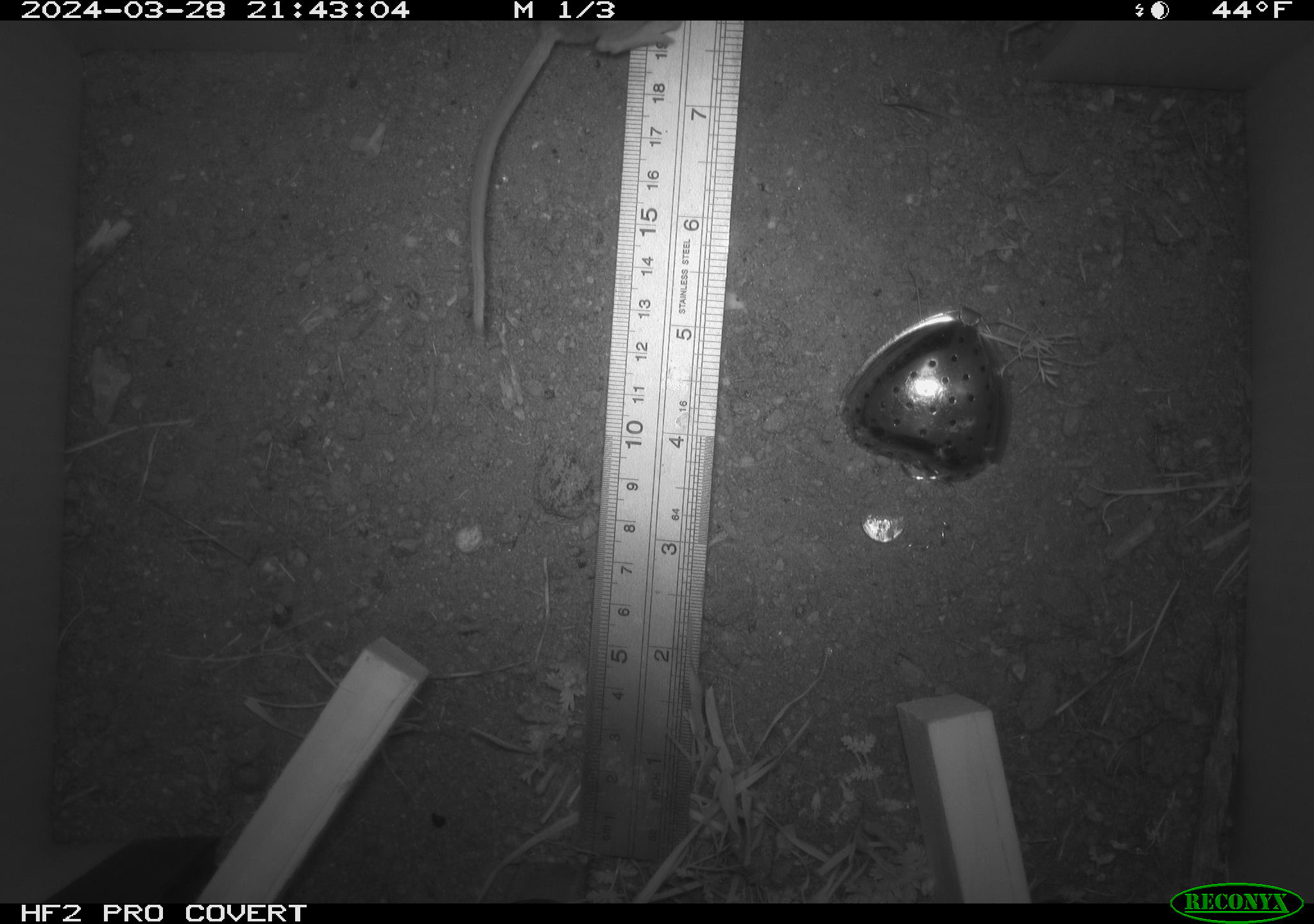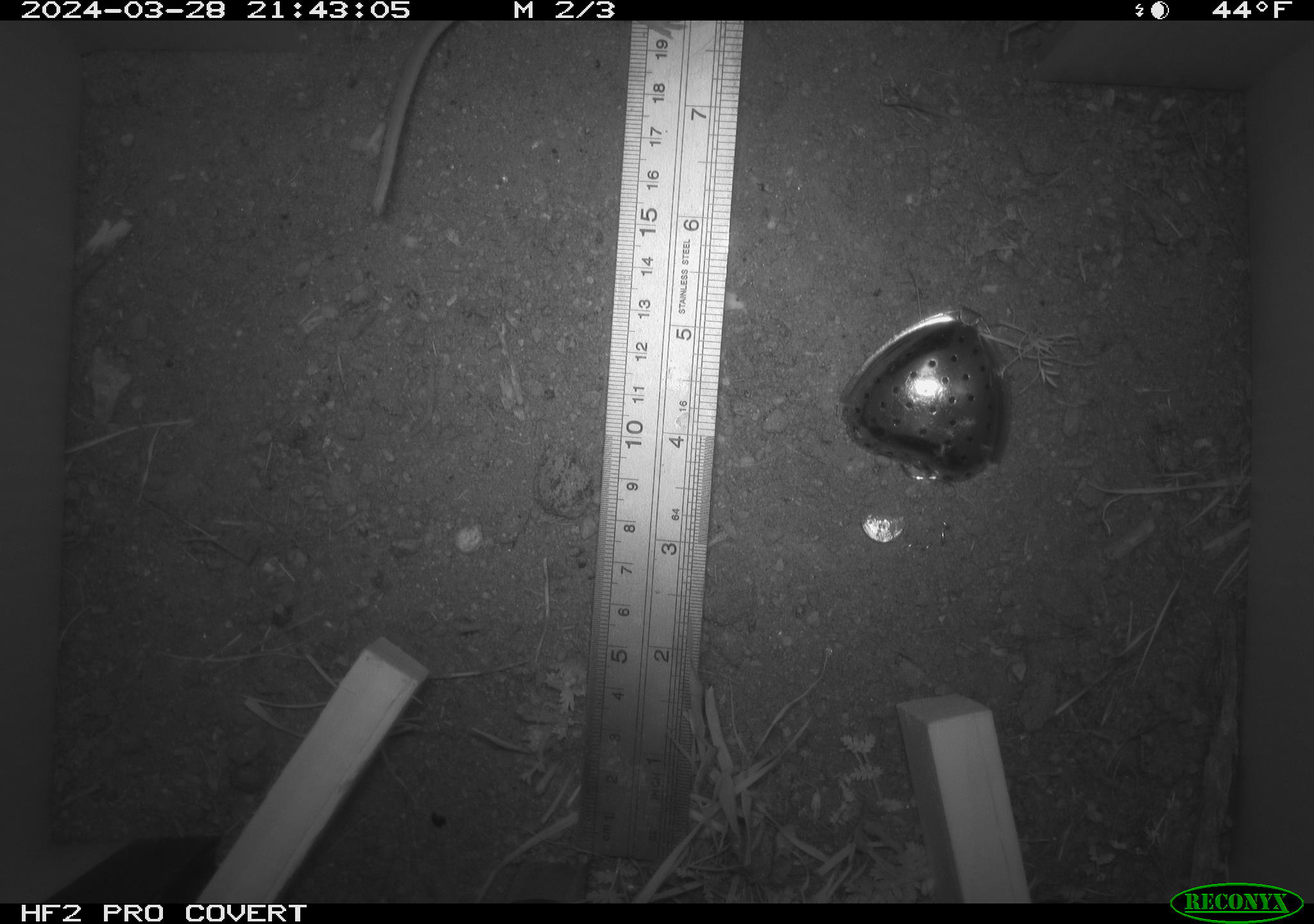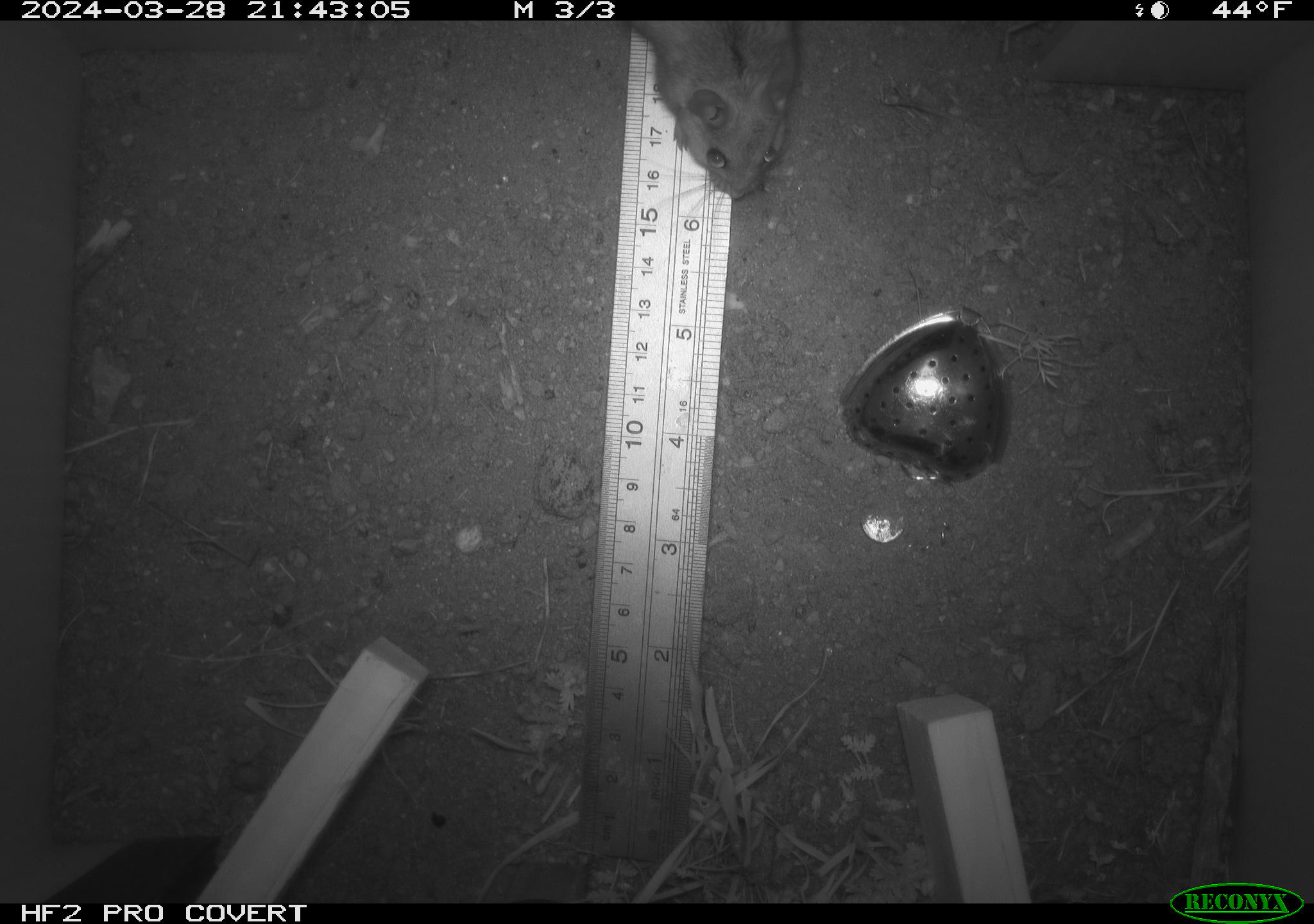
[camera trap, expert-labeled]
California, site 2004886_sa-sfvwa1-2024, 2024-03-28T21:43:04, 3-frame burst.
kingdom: Animalia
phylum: Chordata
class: Mammalia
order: Rodentia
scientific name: Rodentia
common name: mouse species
Mouse species (Rodentia).